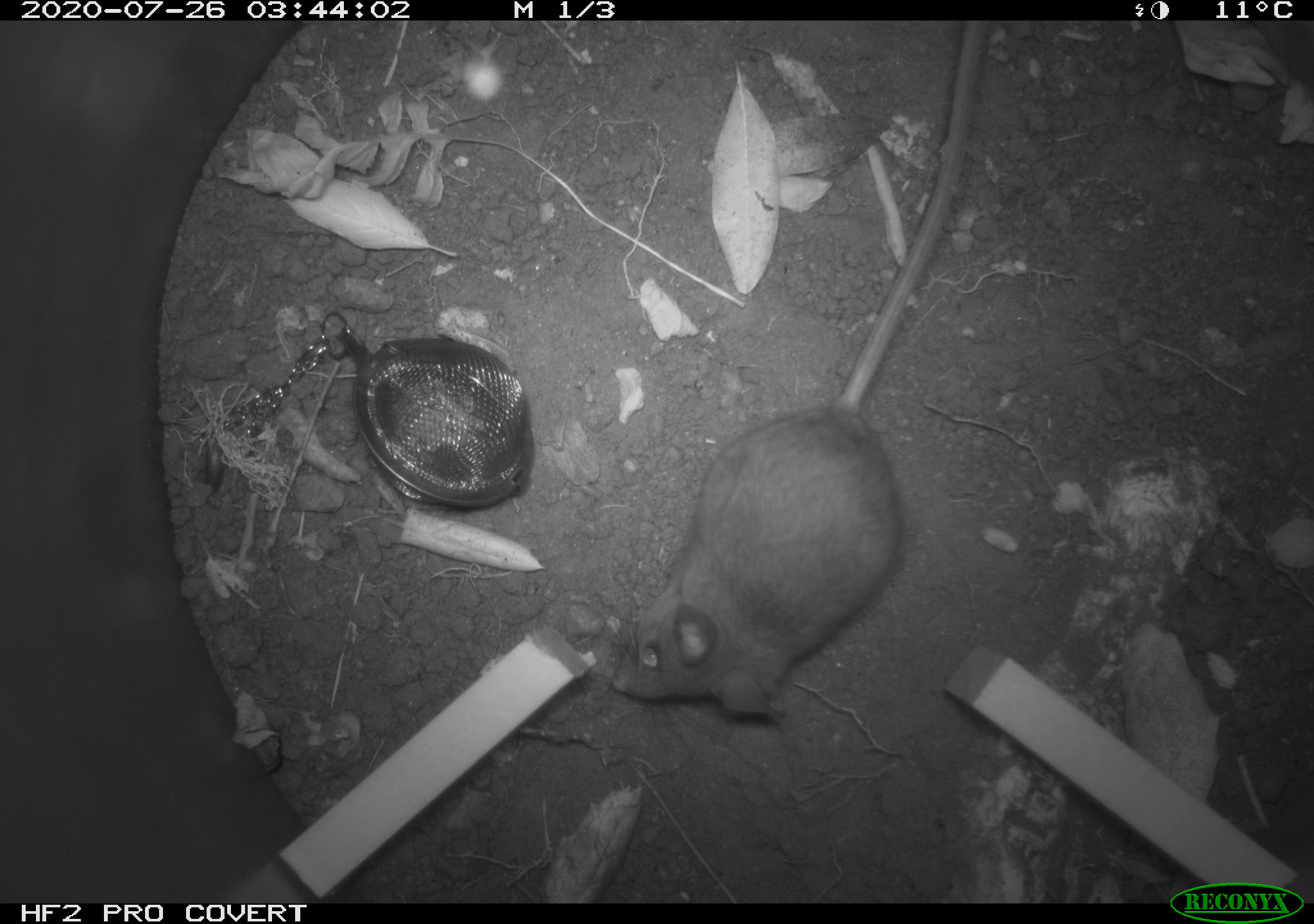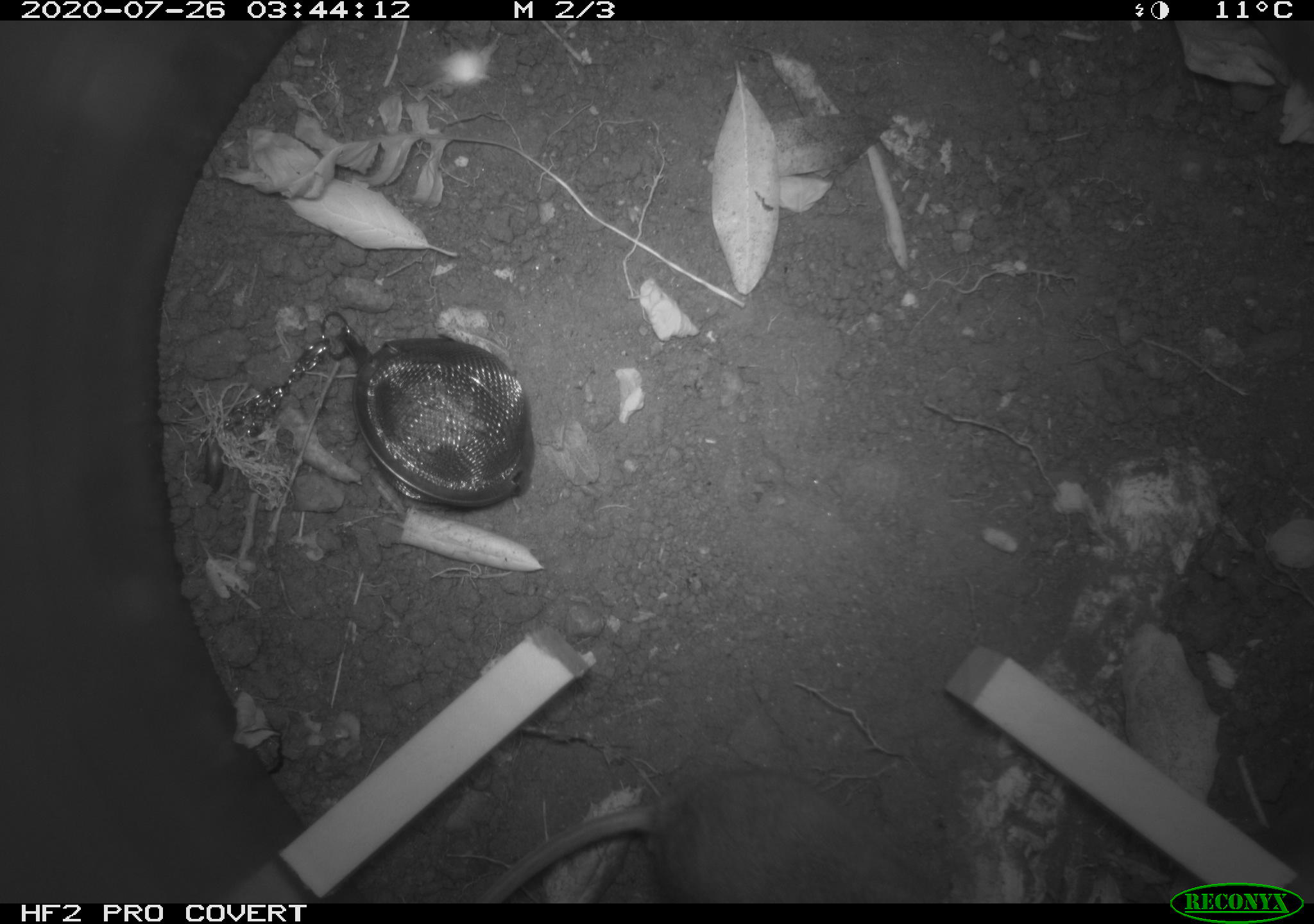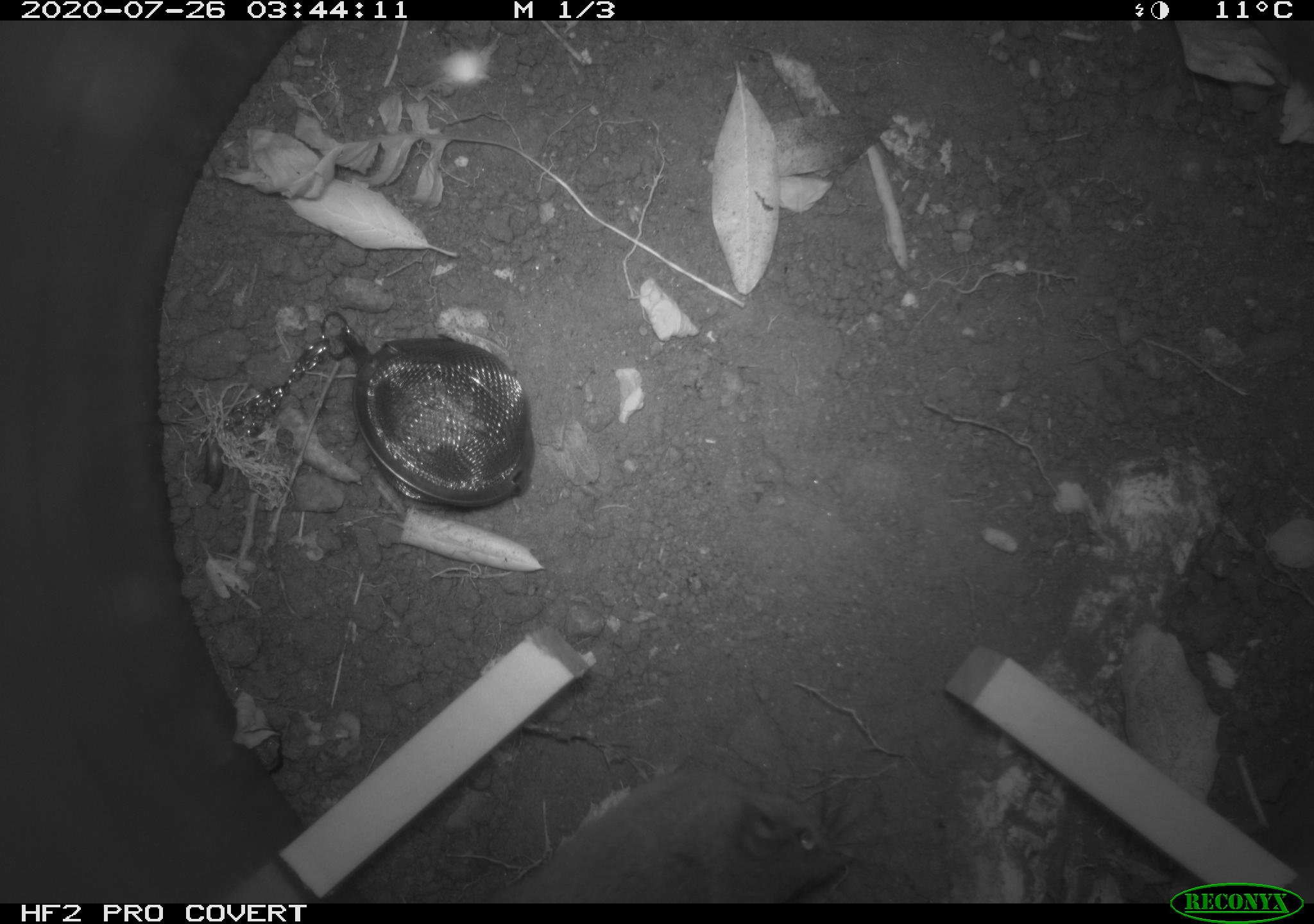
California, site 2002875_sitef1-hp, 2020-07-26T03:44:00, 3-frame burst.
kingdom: Animalia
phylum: Chordata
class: Mammalia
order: Rodentia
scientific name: Rodentia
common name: rodent